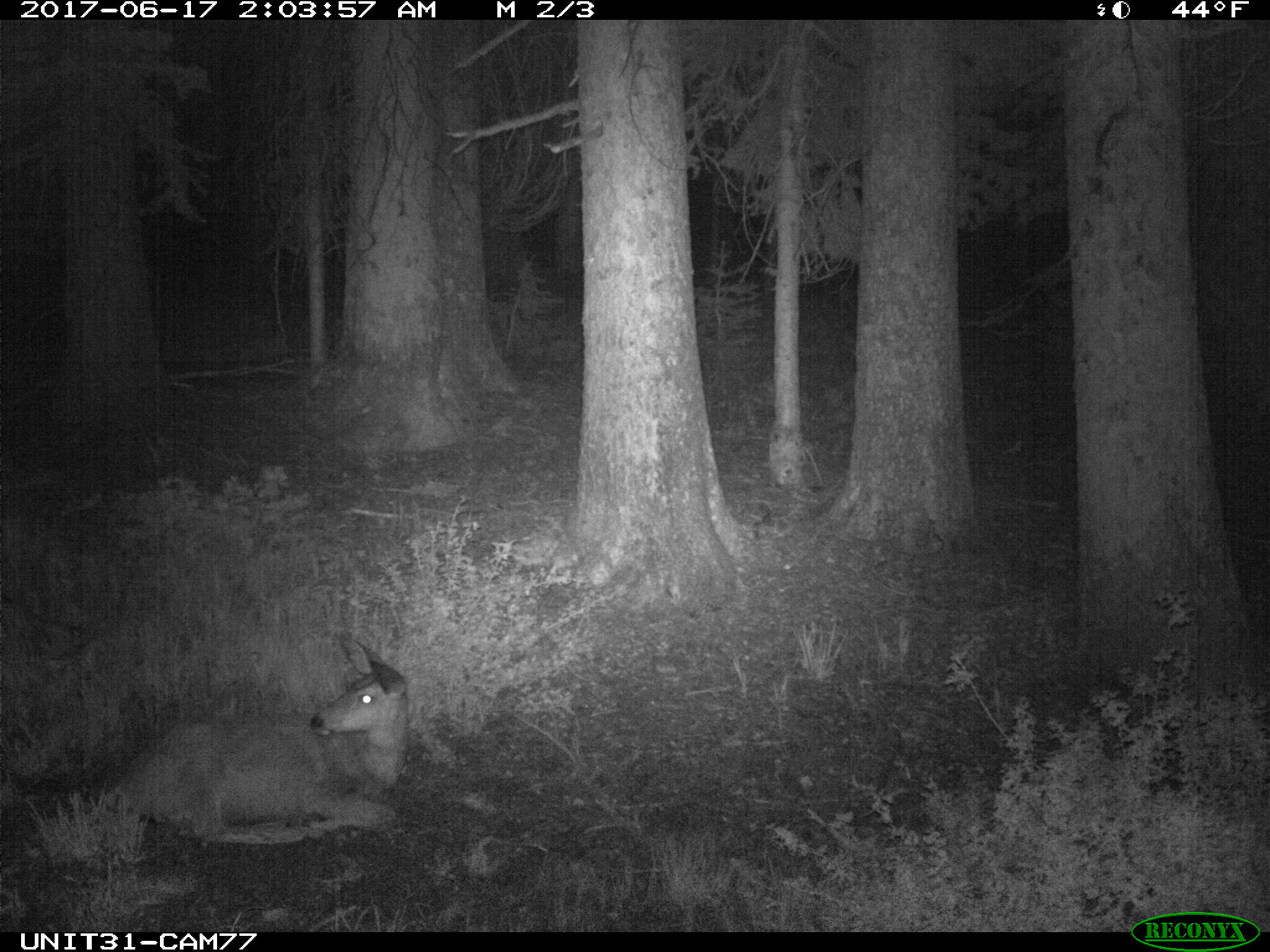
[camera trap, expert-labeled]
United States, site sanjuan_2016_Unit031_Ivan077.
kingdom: Animalia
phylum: Chordata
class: Mammalia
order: Artiodactyla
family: Cervidae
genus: Odocoileus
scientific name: Odocoileus hemionus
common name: mule deer